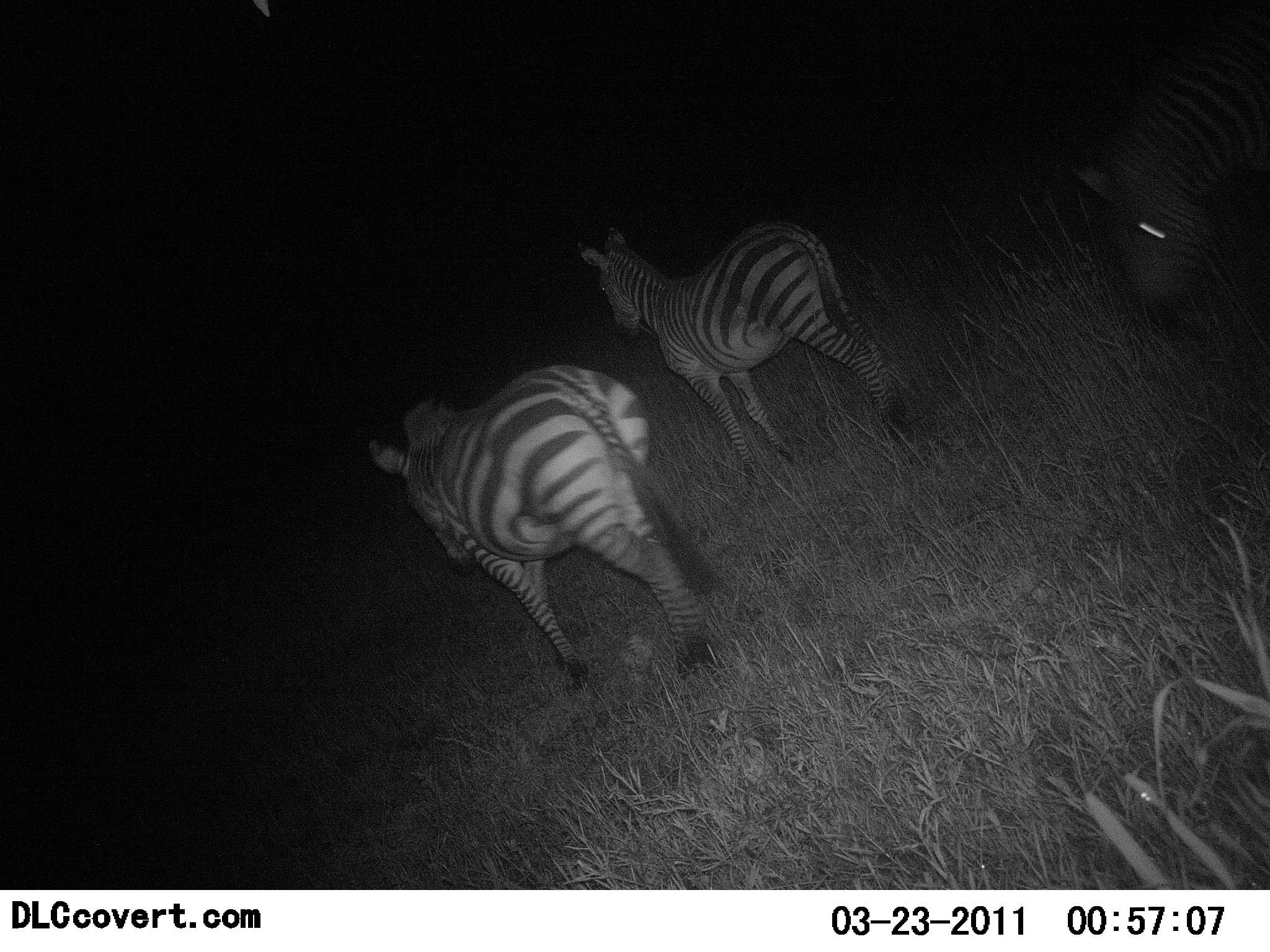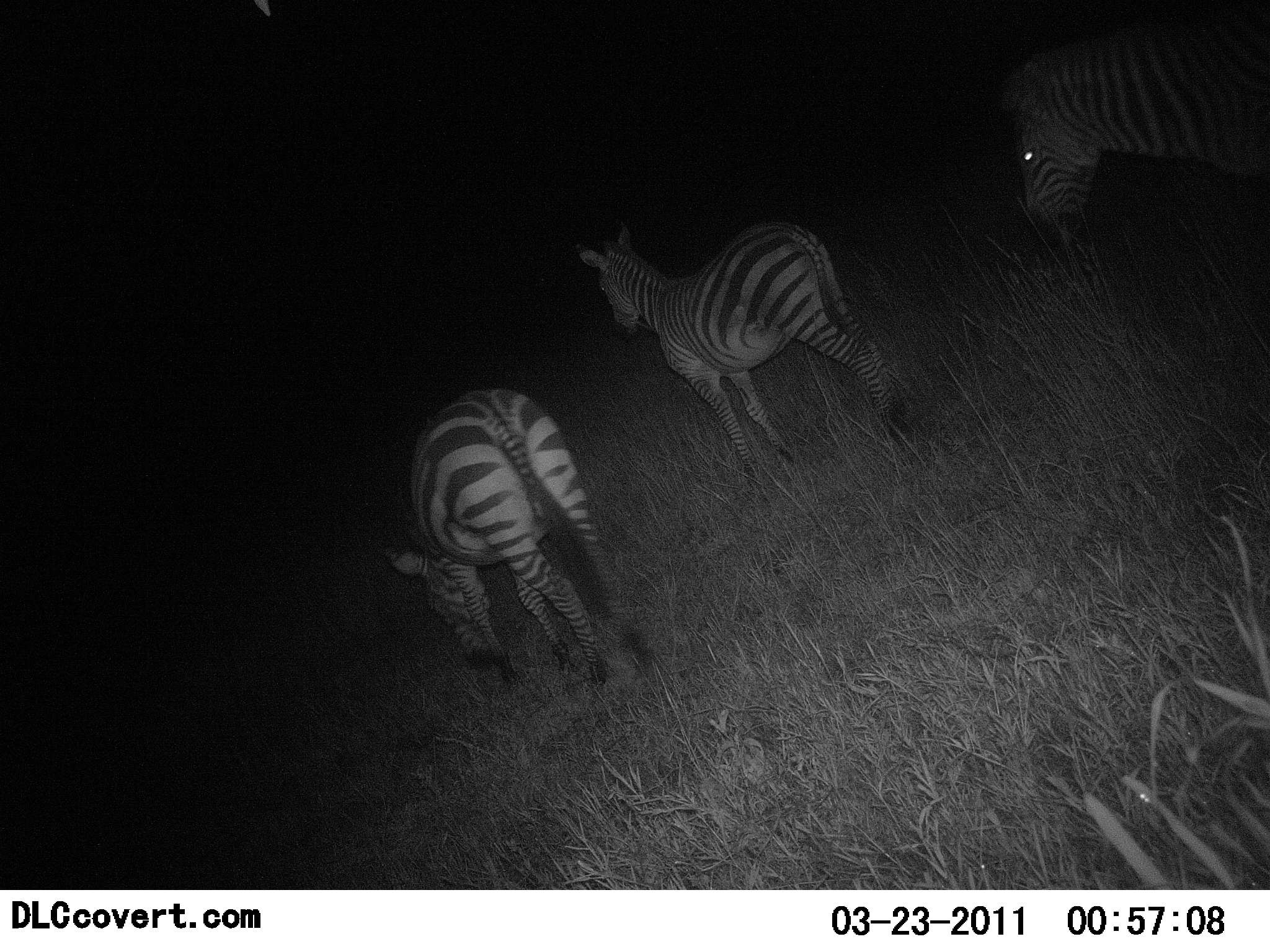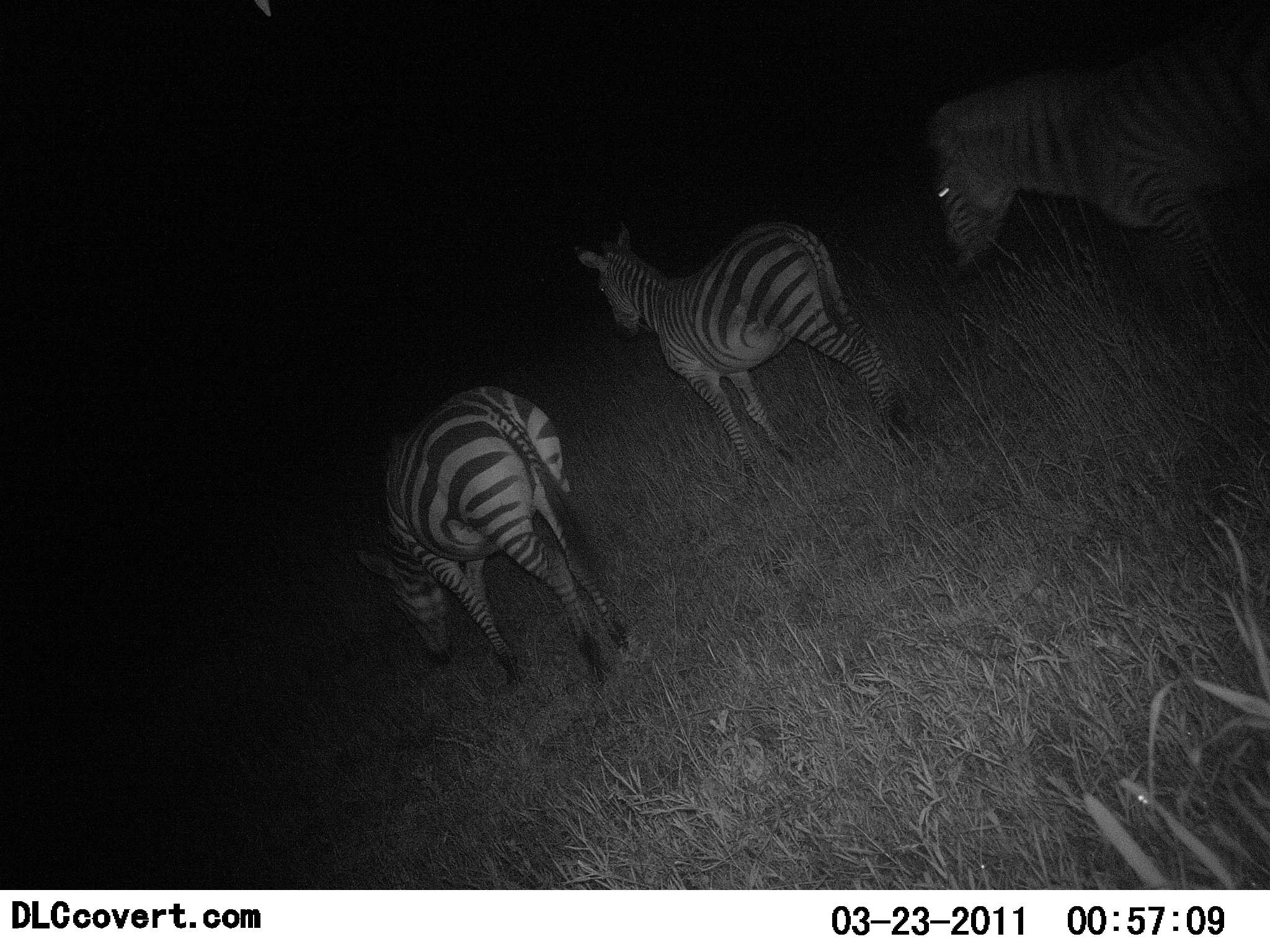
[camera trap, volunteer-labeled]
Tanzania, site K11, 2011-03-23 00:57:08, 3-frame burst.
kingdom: Animalia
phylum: Chordata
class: Mammalia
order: Perissodactyla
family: Equidae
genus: Equus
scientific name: Equus quagga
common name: plains zebra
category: zebra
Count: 3.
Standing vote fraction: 33%.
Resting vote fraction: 0%.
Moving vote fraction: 42%.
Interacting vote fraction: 0%.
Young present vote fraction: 0%.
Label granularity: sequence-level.